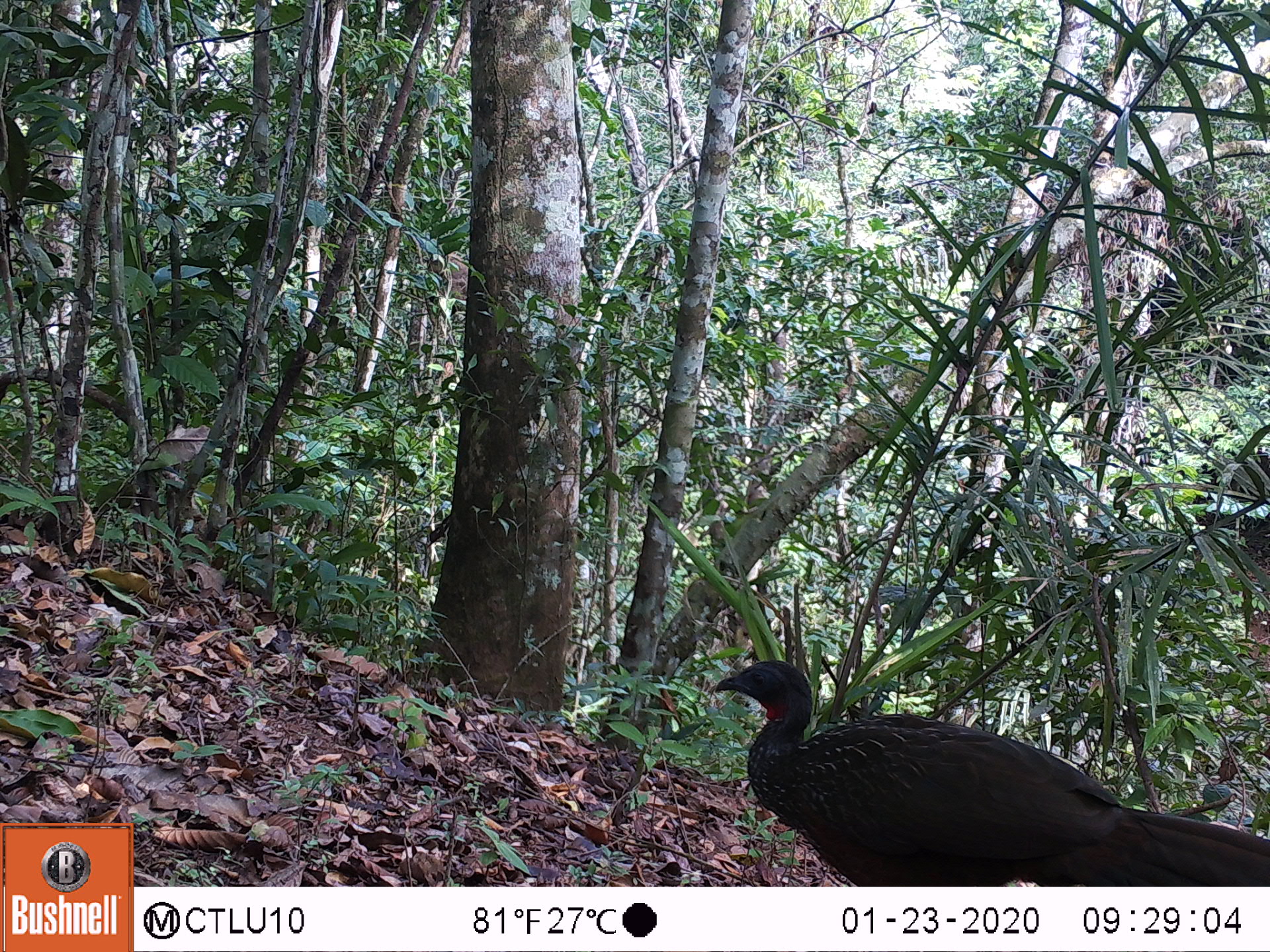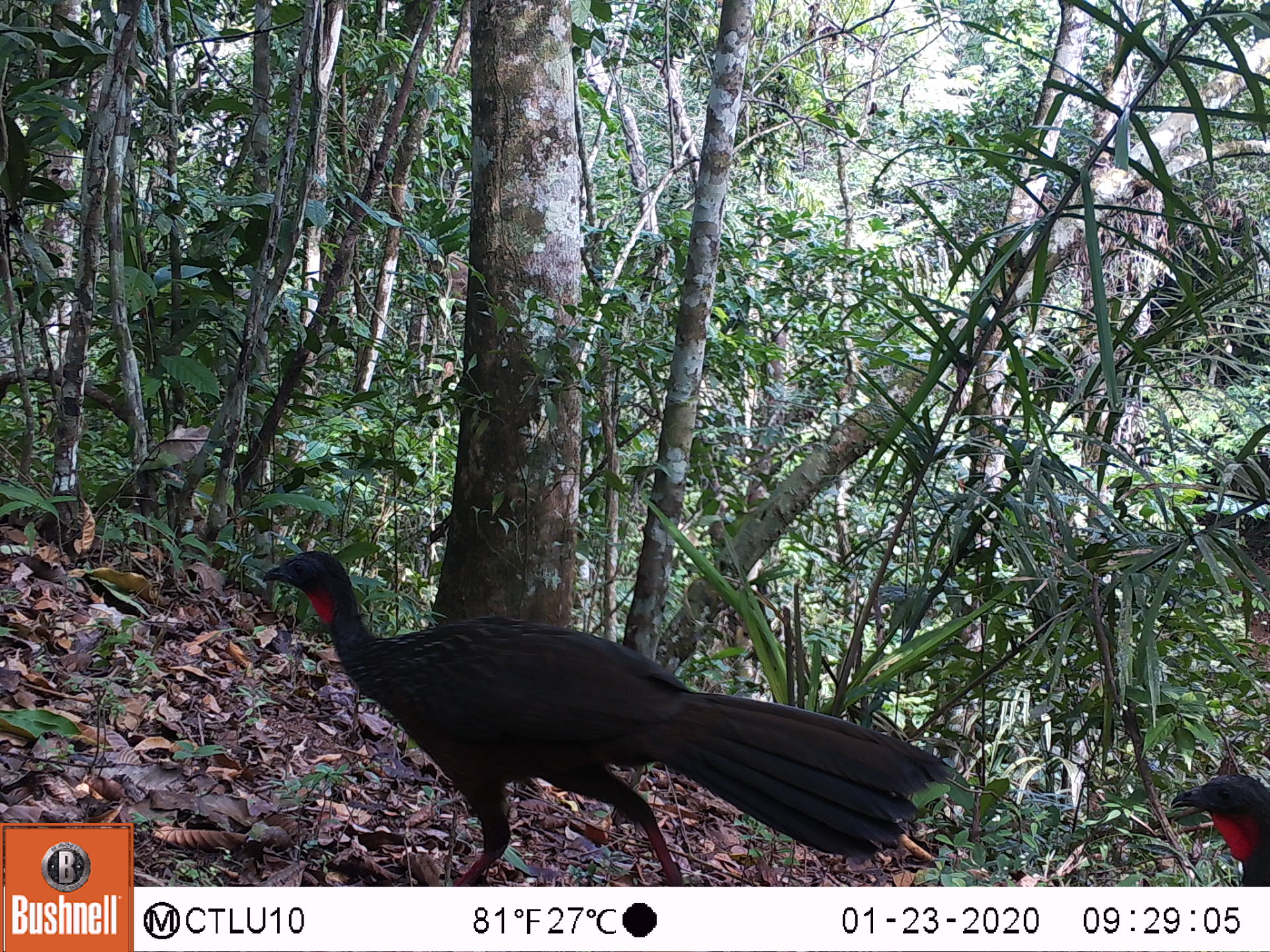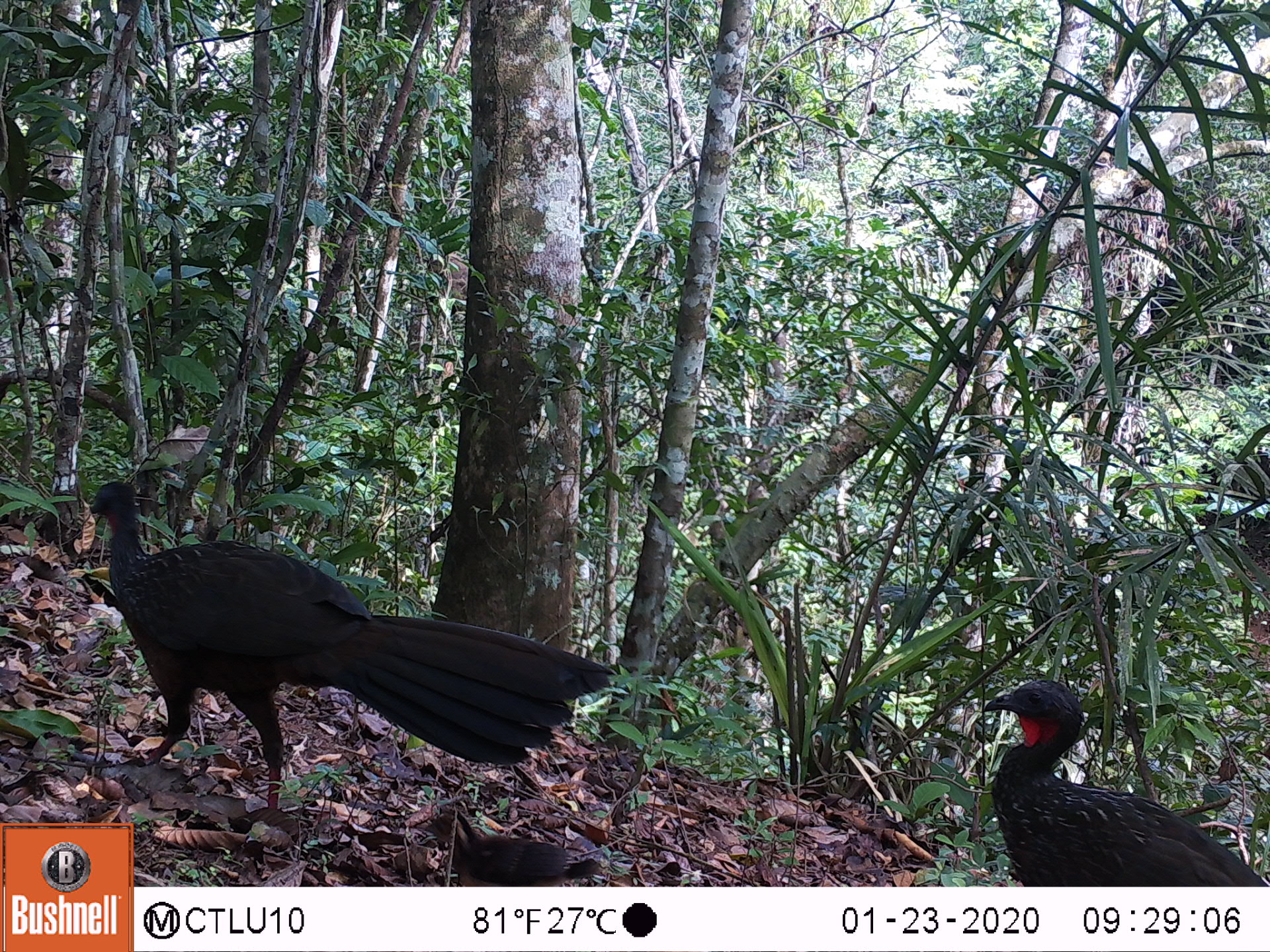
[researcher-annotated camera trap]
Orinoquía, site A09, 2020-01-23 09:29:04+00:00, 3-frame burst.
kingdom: Animalia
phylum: Chordata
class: Aves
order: Galliformes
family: Cracidae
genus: Penelope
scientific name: Penelope jacquacu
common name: spix's guan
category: spixs guan